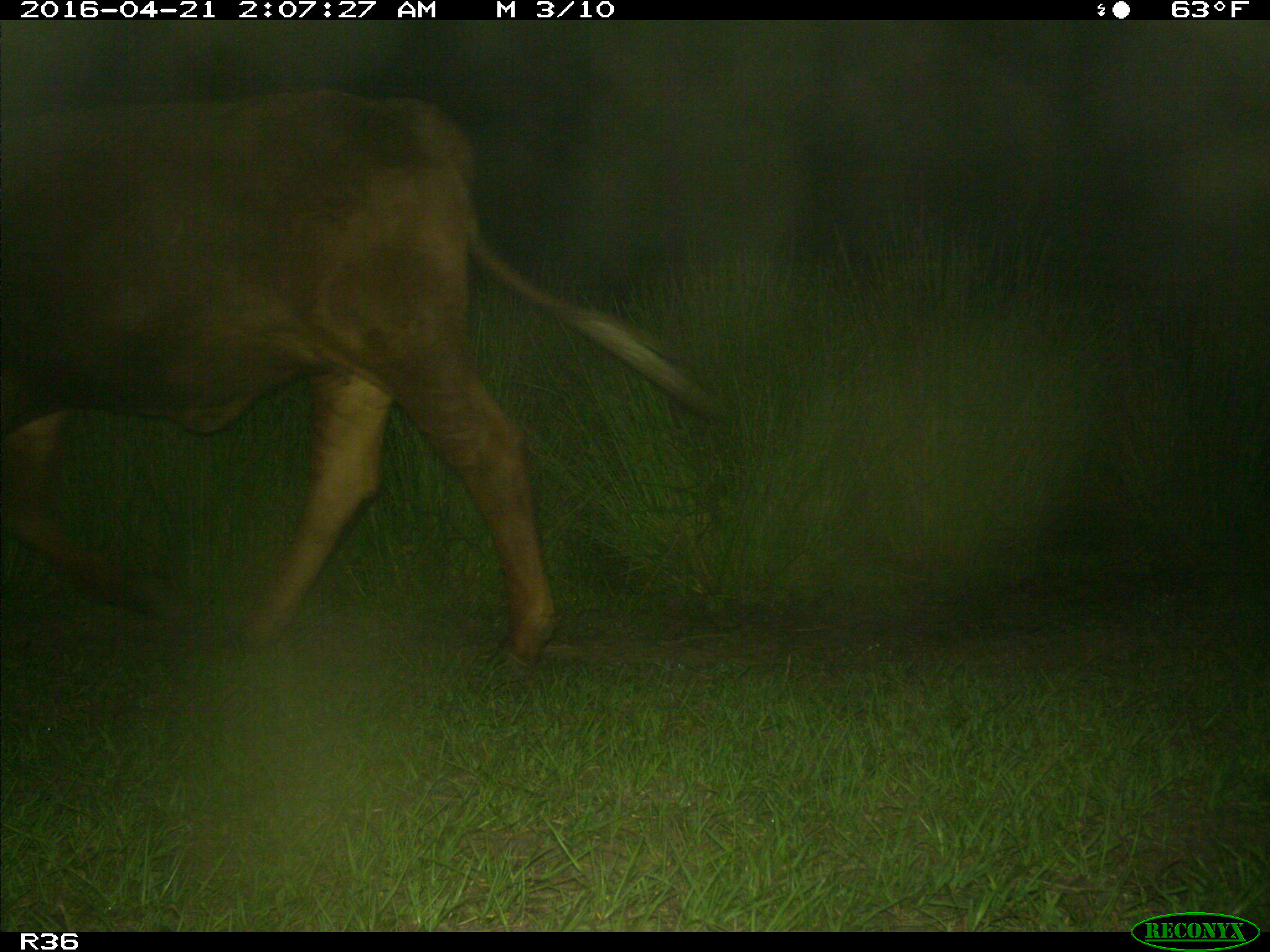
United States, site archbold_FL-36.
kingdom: Animalia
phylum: Chordata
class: Mammalia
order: Artiodactyla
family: Bovidae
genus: Bos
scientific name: Bos taurus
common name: domestic cow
Bos taurus (domestic cow).